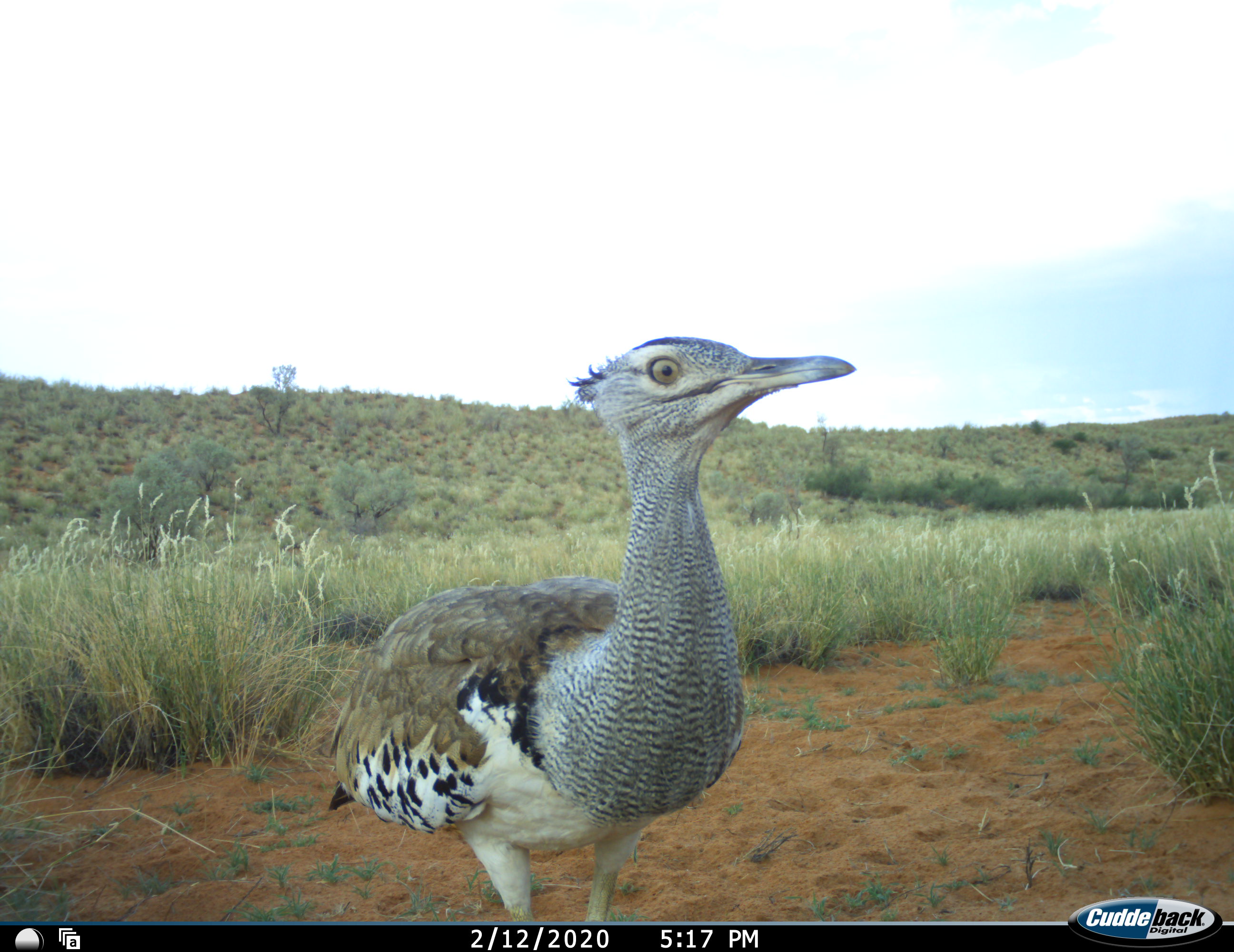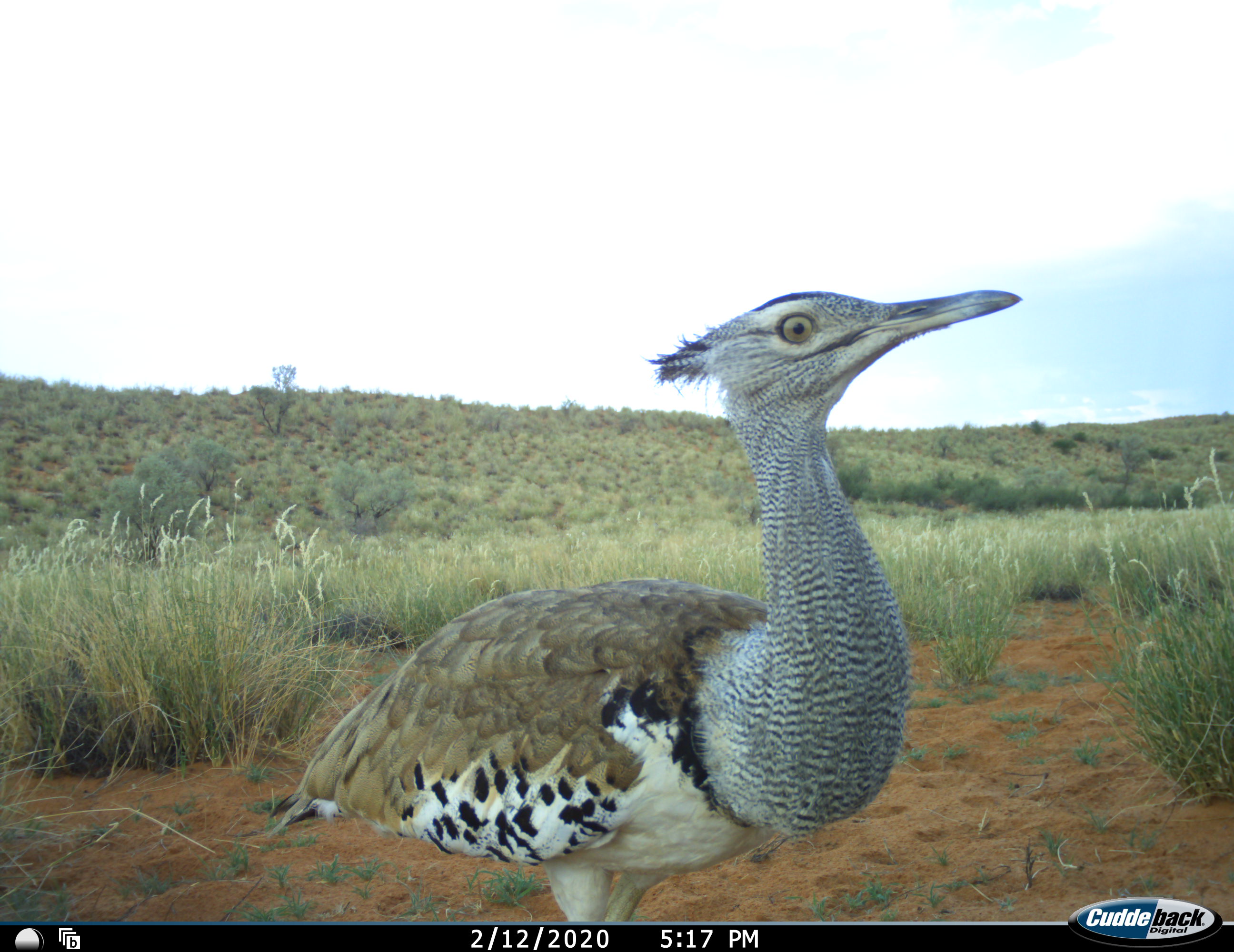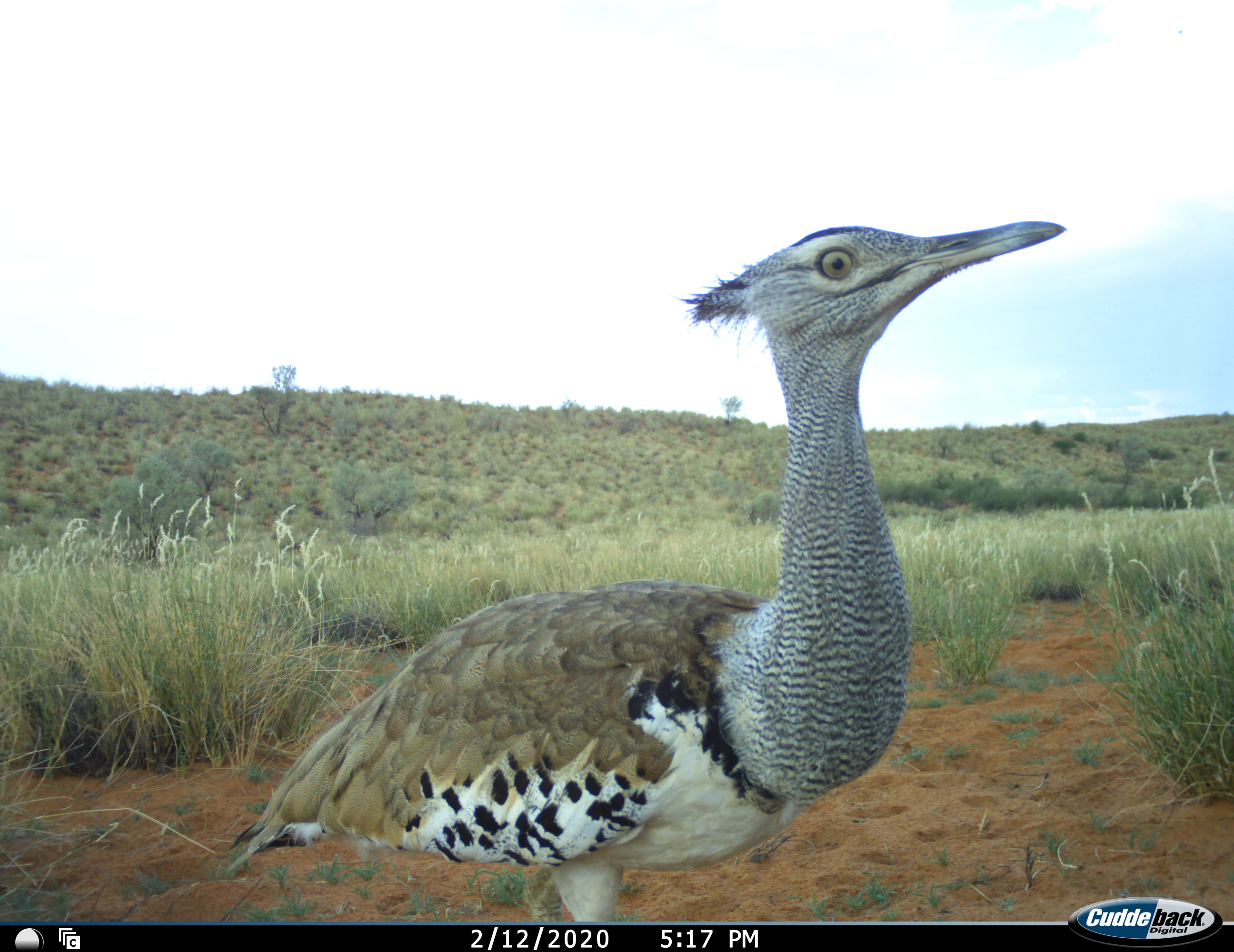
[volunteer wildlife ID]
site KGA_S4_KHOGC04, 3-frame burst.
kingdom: Animalia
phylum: Chordata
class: Aves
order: Otidiformes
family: Otididae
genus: Ardeotis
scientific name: Ardeotis kori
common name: kori bustard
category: bustardkori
Bustardkori (kori bustard) (Ardeotis kori), count 1. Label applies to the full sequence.